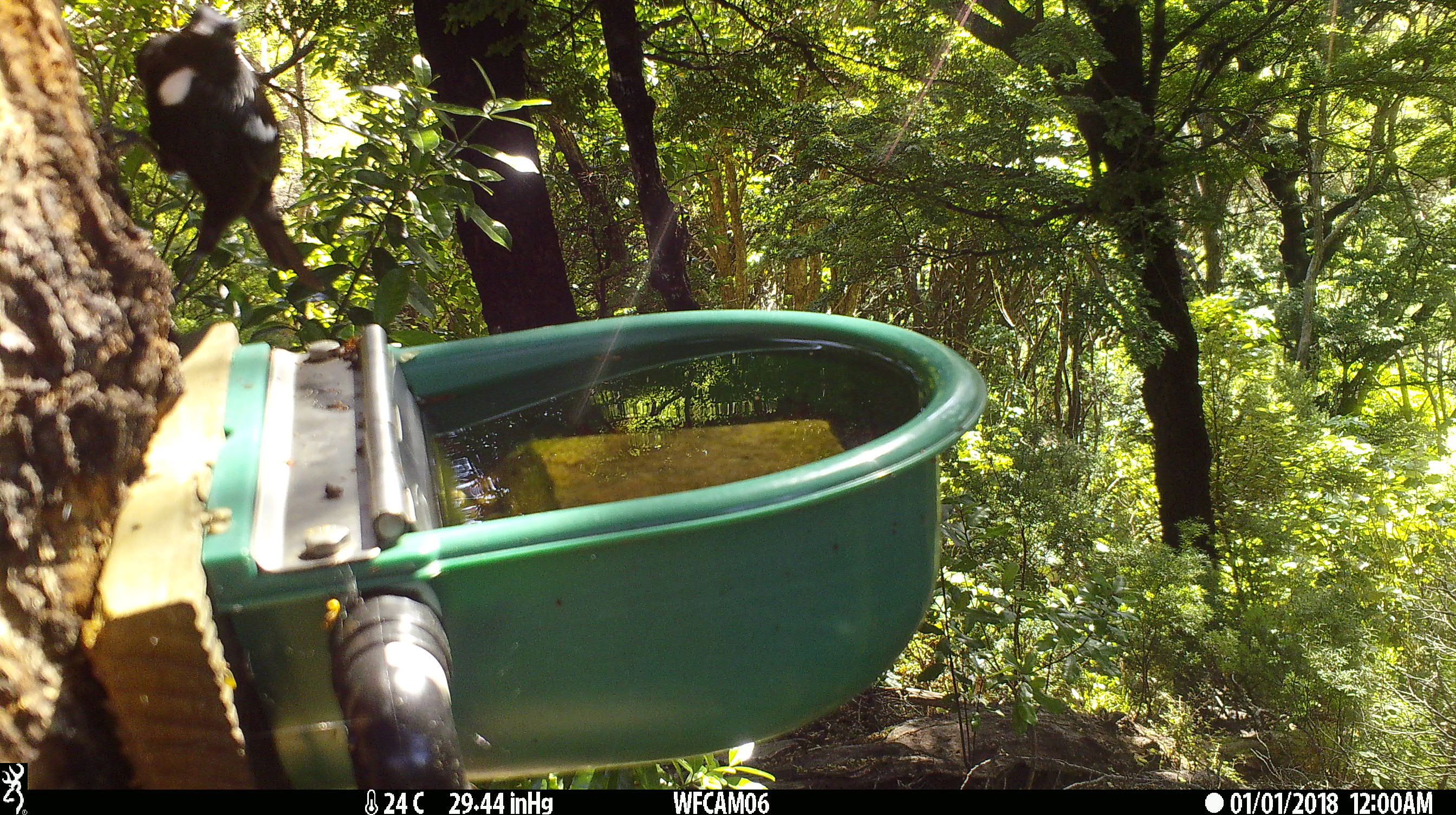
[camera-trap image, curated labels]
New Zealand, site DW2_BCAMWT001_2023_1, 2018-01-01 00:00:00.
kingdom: Animalia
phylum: Chordata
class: Aves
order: Passeriformes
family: Meliphagidae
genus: Prosthemadera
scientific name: Prosthemadera novaeseelandiae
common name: tui